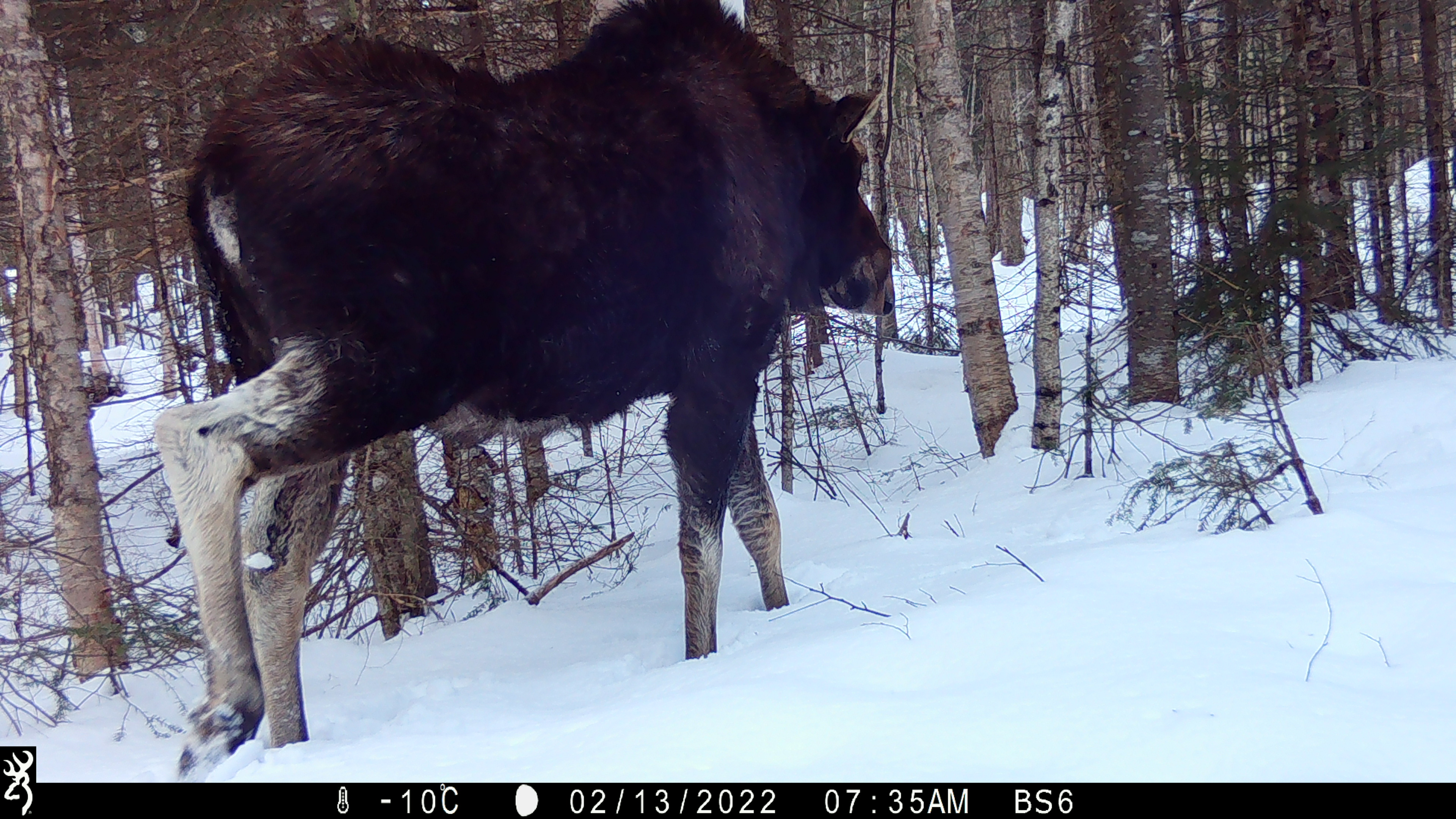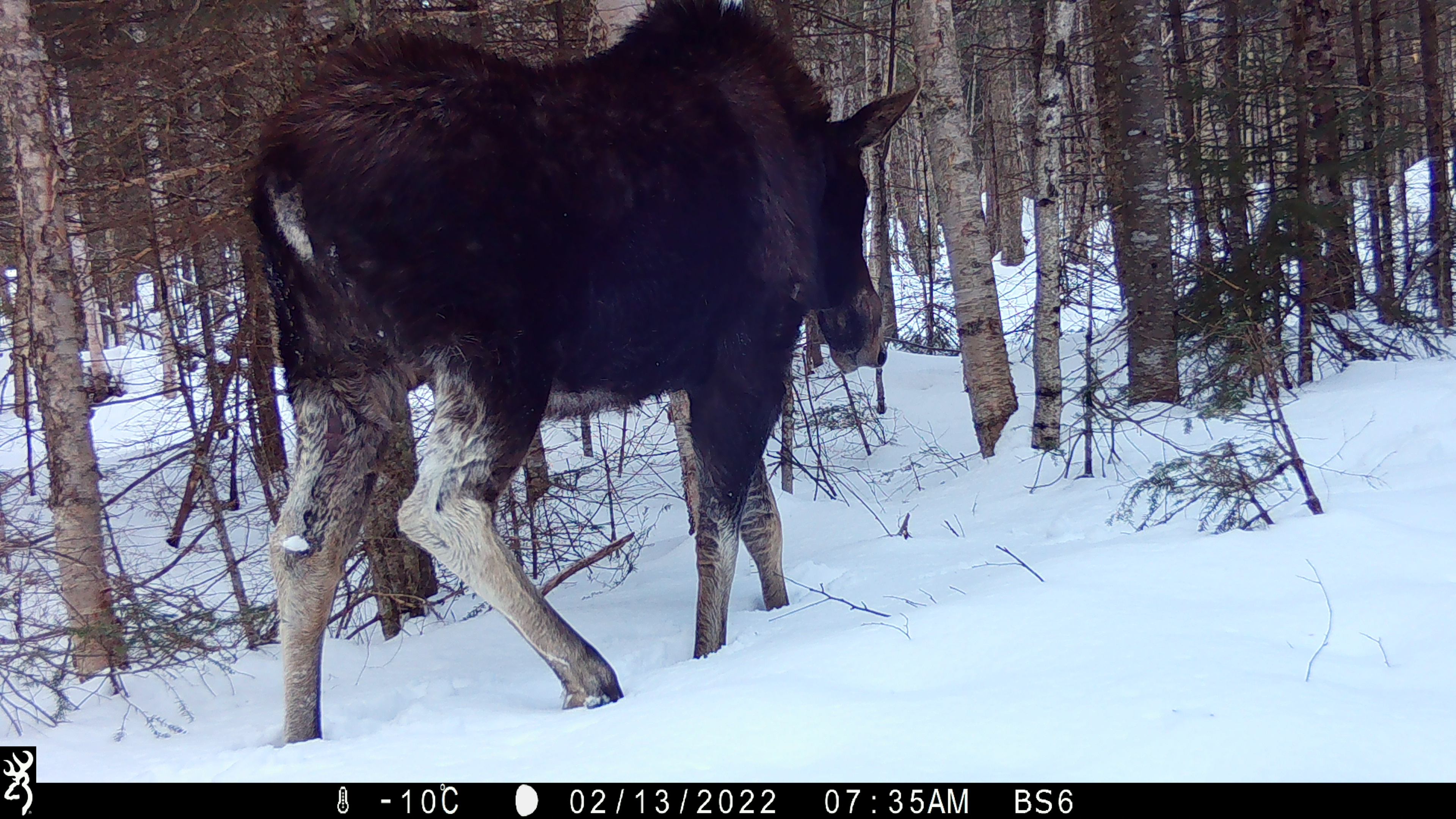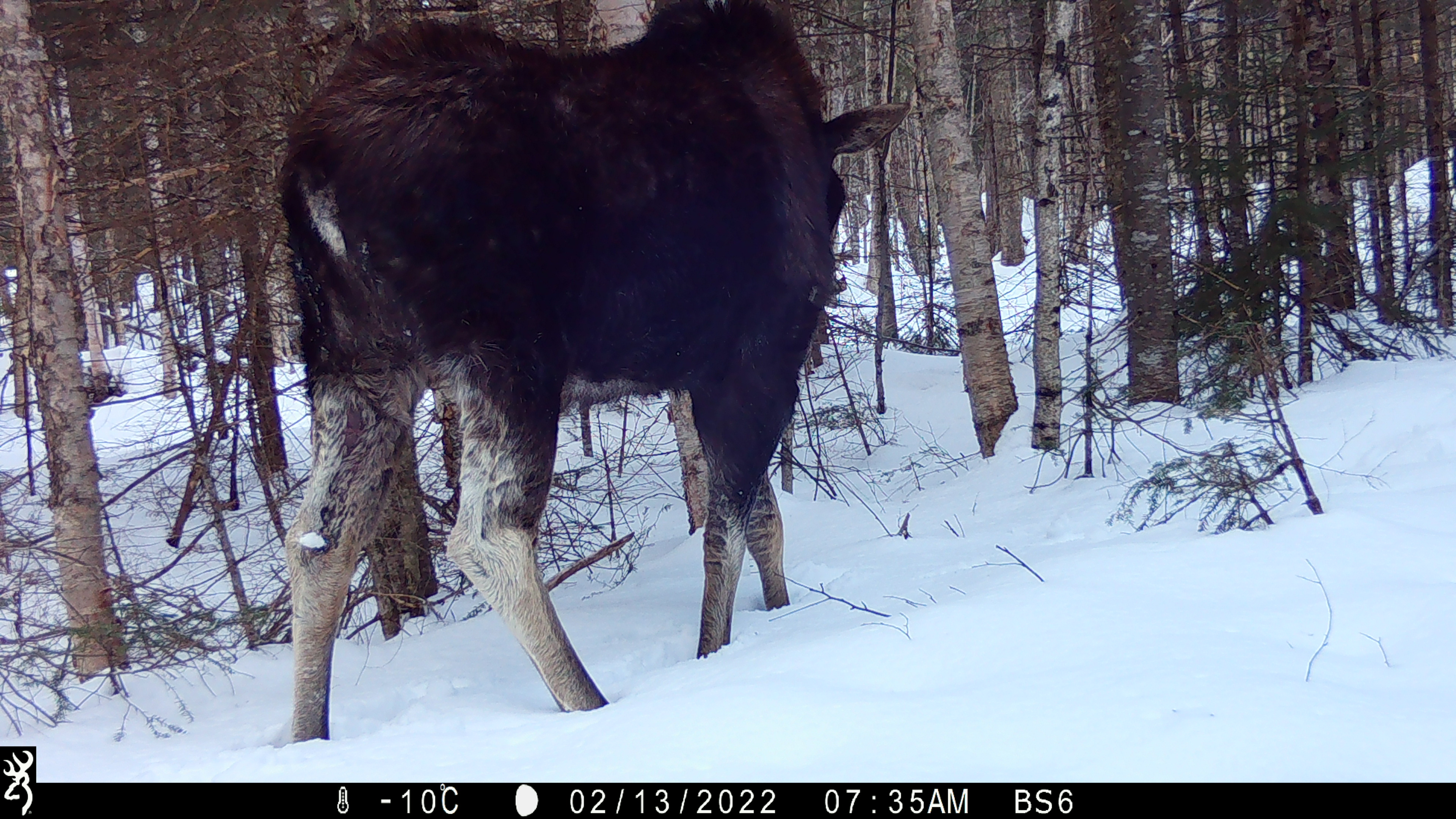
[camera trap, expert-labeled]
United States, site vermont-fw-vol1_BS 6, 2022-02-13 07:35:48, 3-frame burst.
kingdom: Animalia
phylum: Chordata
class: Mammalia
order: Artiodactyla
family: Cervidae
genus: Alces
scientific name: Alces alces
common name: moose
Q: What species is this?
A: Moose (Alces alces).